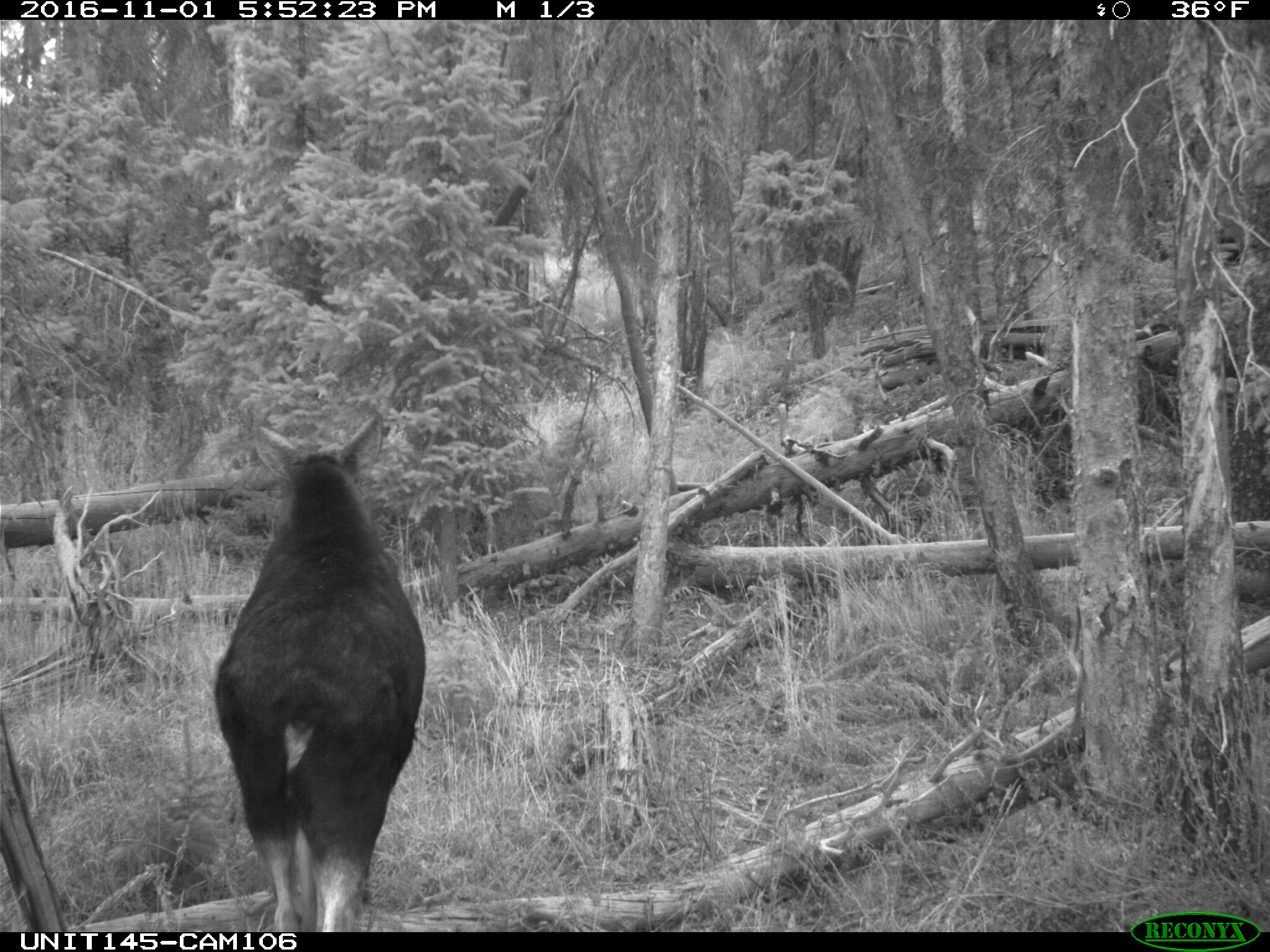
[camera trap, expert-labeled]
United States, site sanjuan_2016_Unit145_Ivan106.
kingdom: Animalia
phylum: Chordata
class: Mammalia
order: Artiodactyla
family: Cervidae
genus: Alces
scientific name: Alces alces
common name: moose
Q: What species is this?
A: Alces alces (moose).